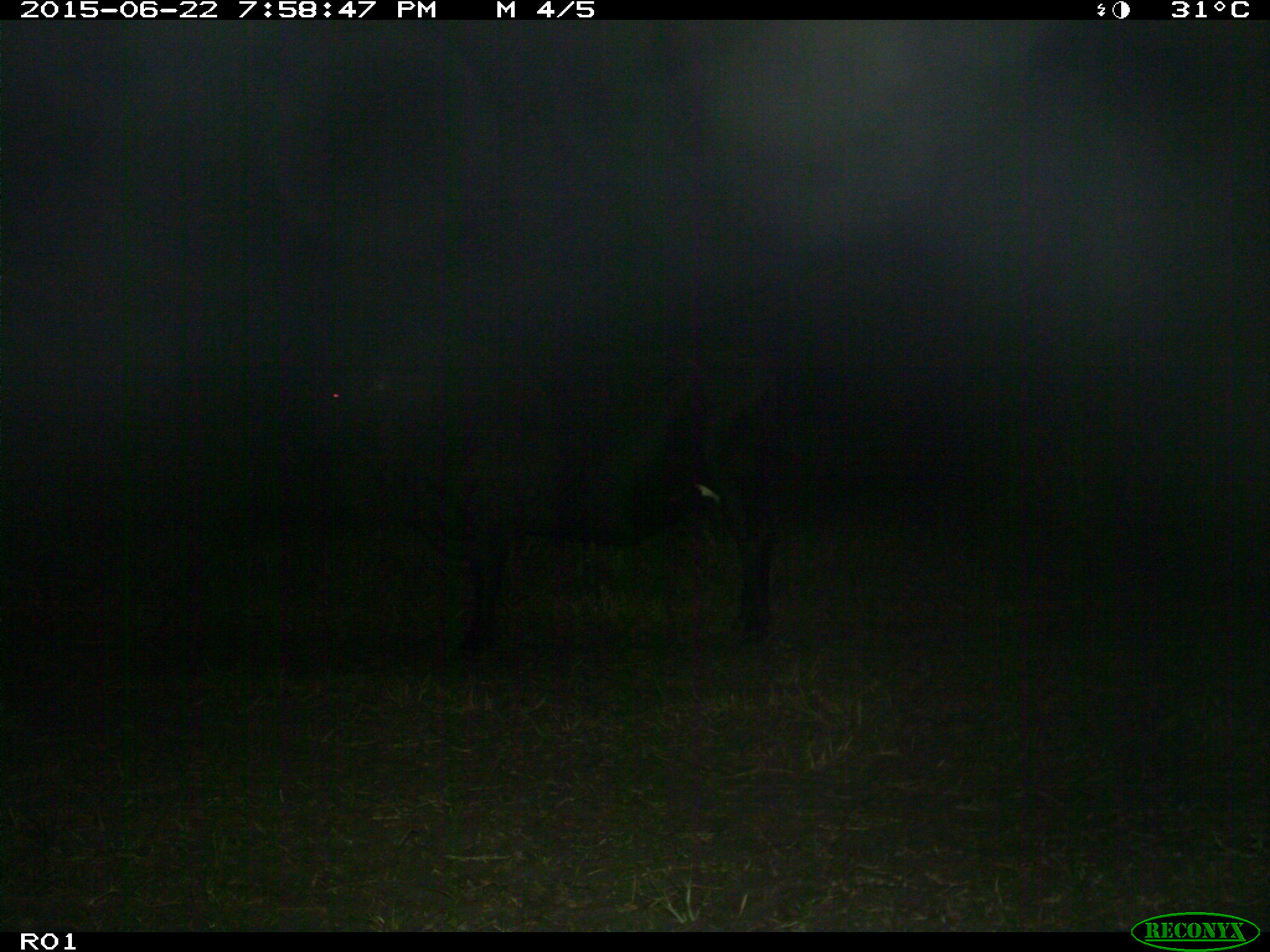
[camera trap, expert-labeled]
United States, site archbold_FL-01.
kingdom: Animalia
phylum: Chordata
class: Mammalia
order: Artiodactyla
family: Bovidae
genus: Bos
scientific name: Bos taurus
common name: domestic cow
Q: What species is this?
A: Bos taurus (domestic cow).